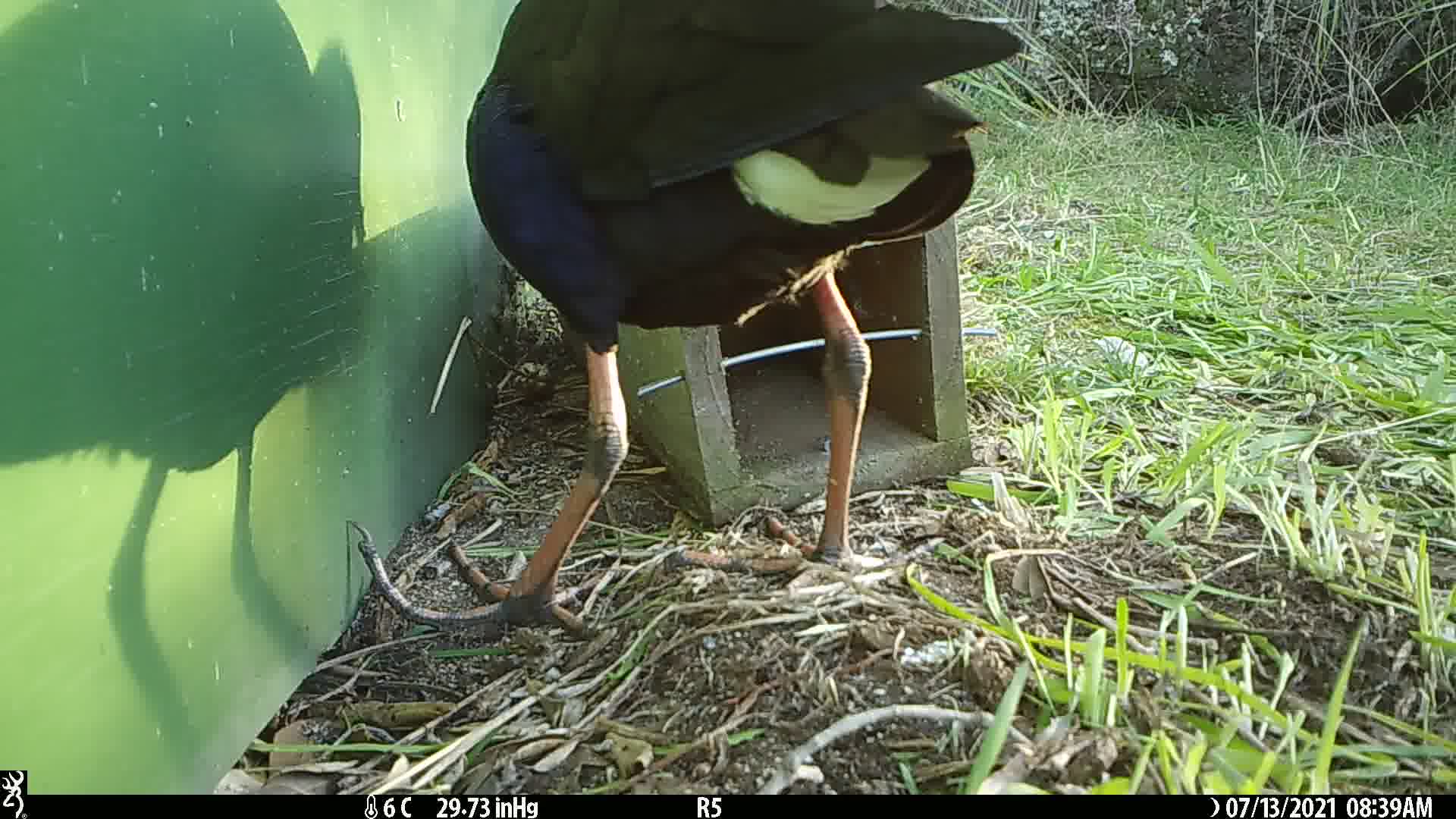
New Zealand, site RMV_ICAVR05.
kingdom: Animalia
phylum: Chordata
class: Aves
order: Gruiformes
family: Rallidae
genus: Porphyrio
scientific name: Porphyrio melanotus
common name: australasian swamphen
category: pukeko